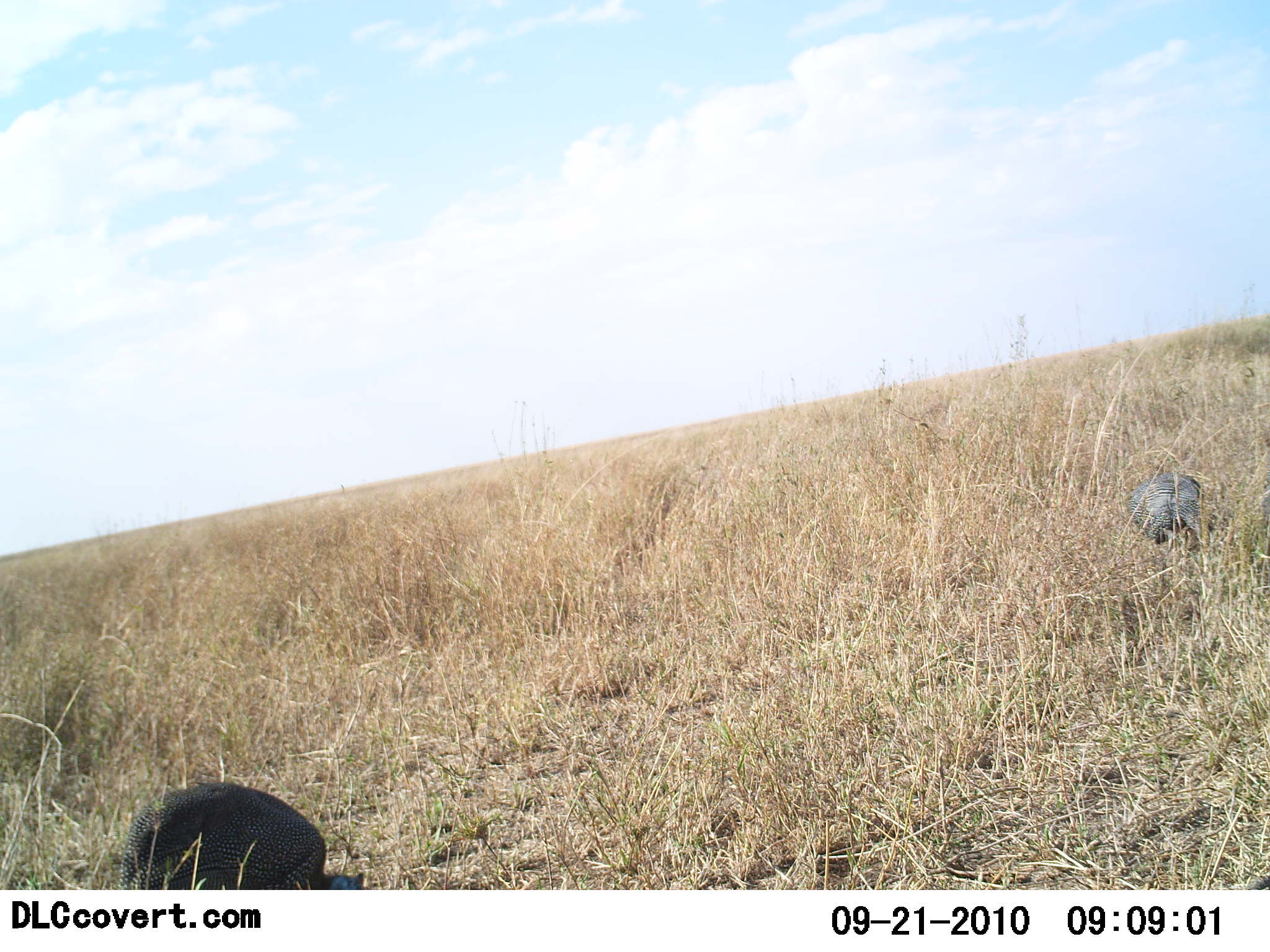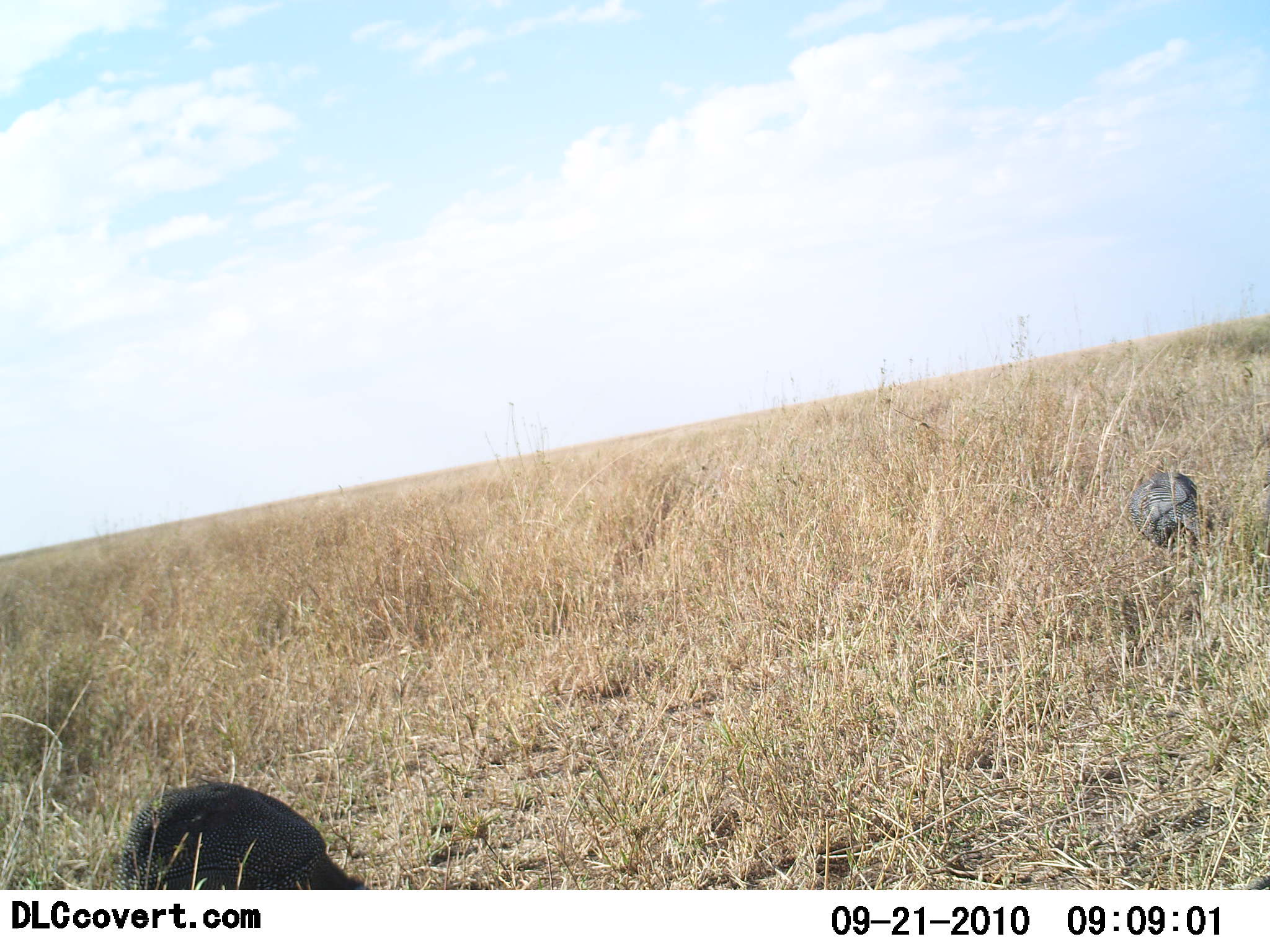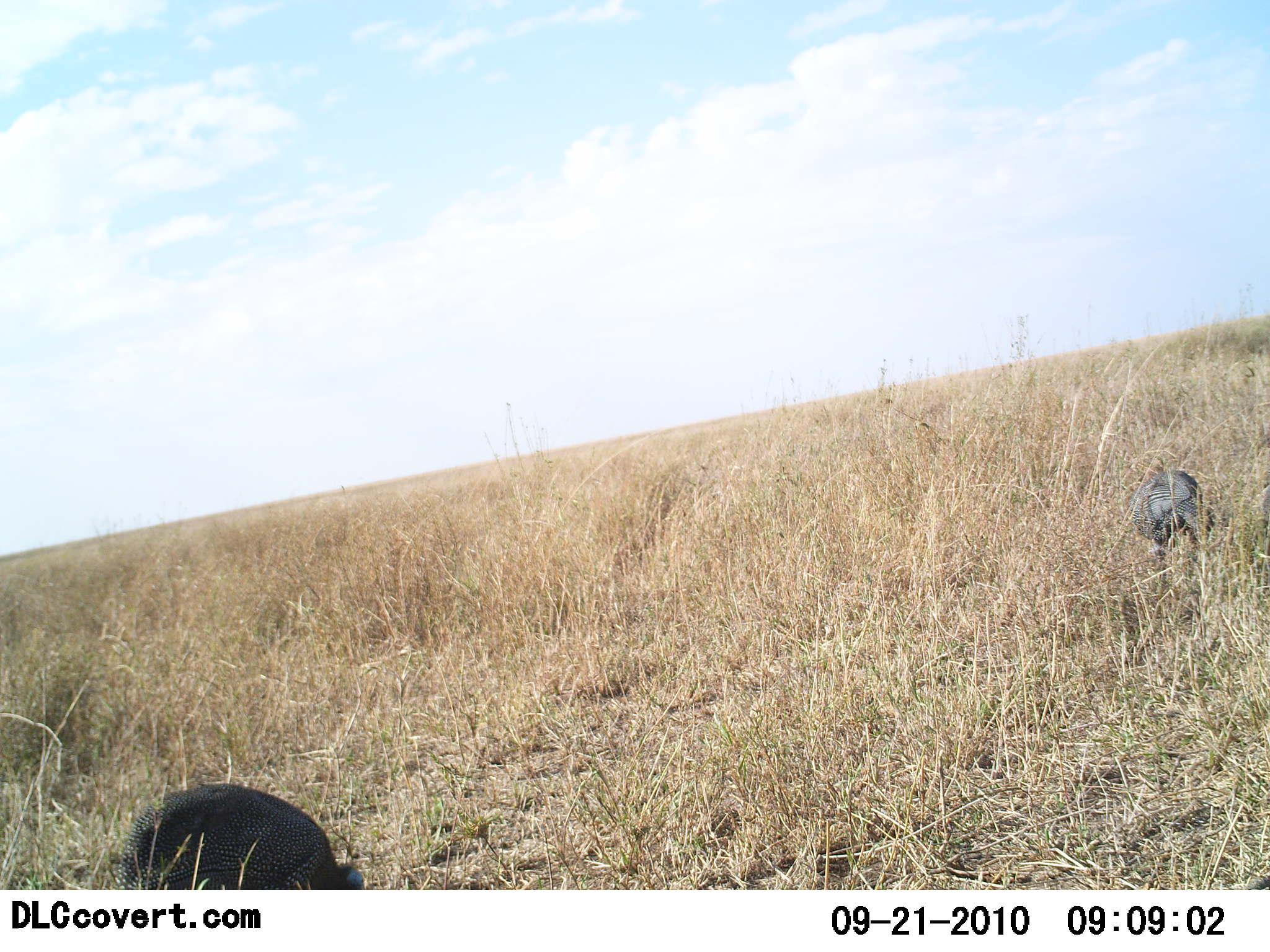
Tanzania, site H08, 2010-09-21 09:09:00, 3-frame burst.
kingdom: Animalia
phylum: Chordata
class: Aves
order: Galliformes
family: Numididae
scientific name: Numididae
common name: guinea fowl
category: guineafowl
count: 2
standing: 18%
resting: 0%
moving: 6%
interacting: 0%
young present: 0%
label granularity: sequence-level